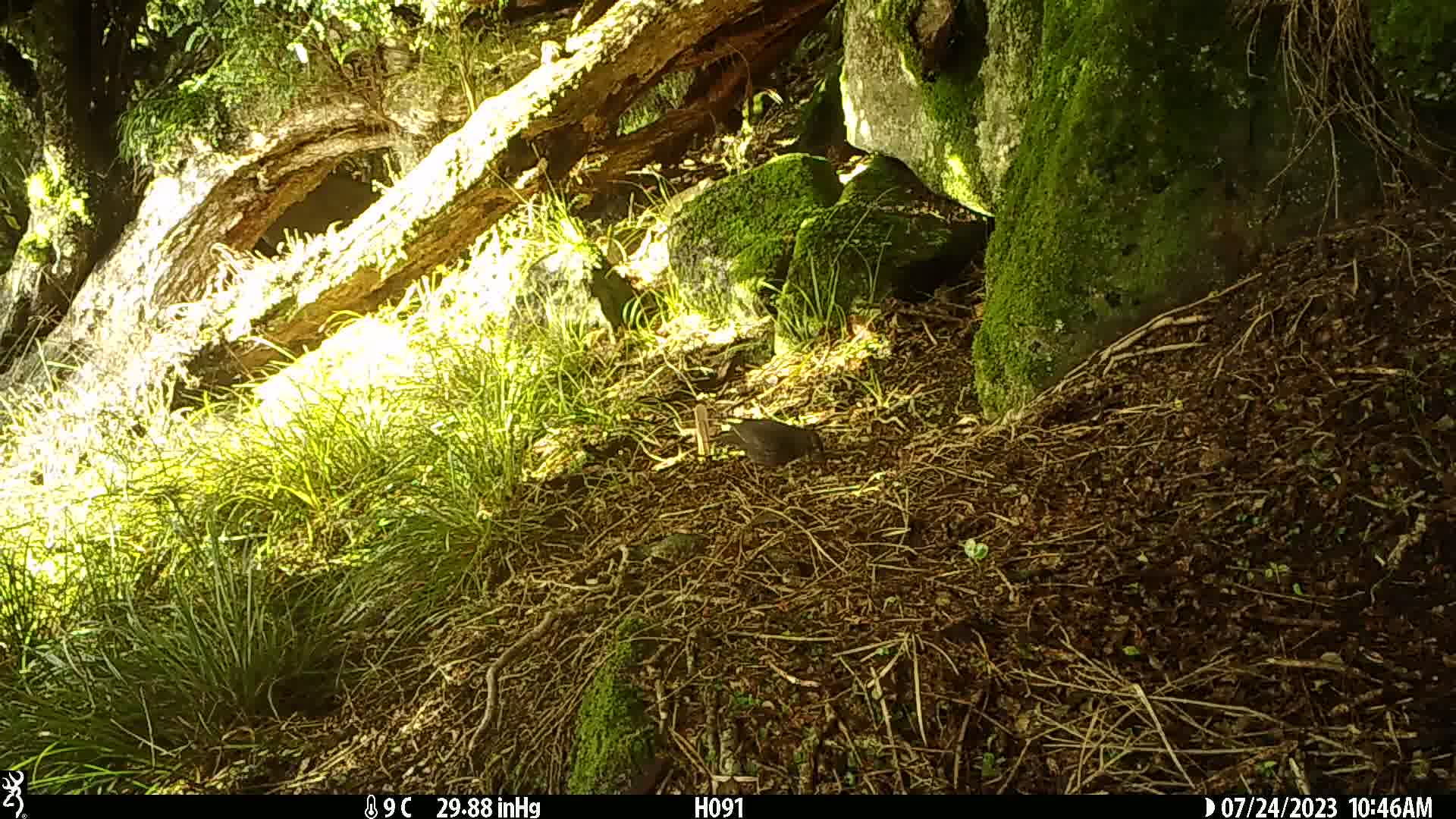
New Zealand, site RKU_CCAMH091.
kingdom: Animalia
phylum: Chordata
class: Aves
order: Passeriformes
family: Turdidae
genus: Turdus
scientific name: Turdus merula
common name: eurasian blackbird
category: blackbird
Blackbird (eurasian blackbird) (Turdus merula).